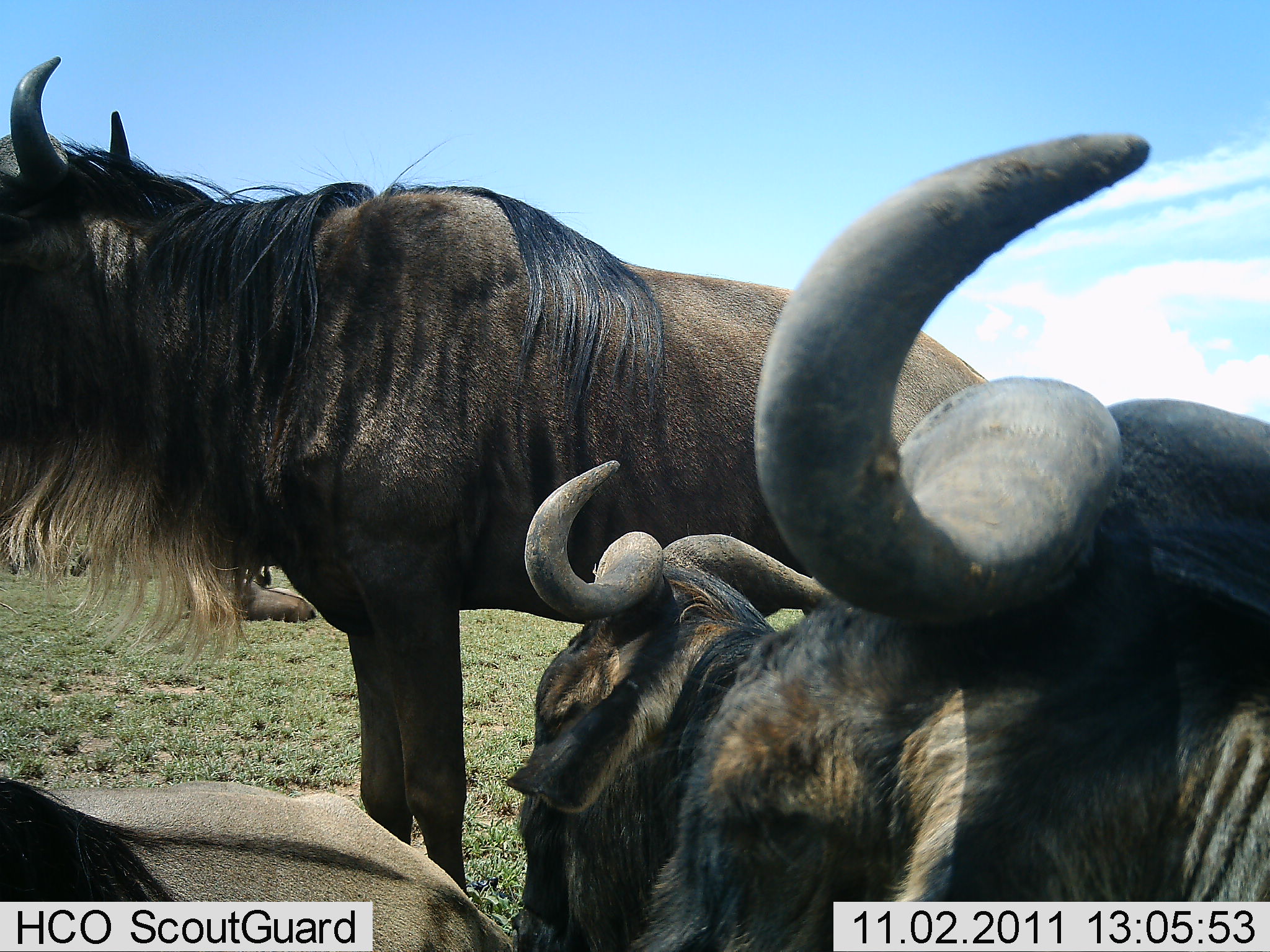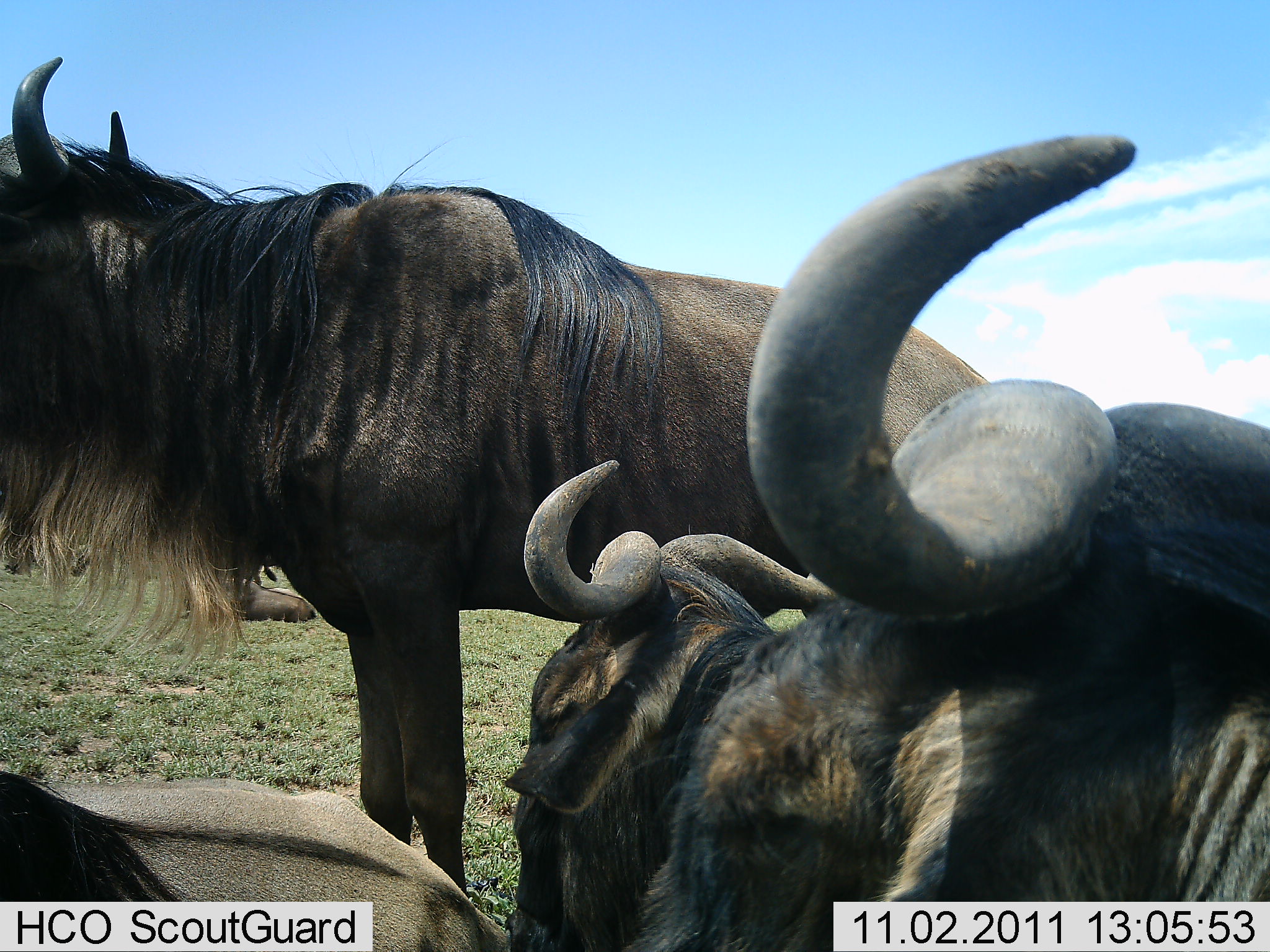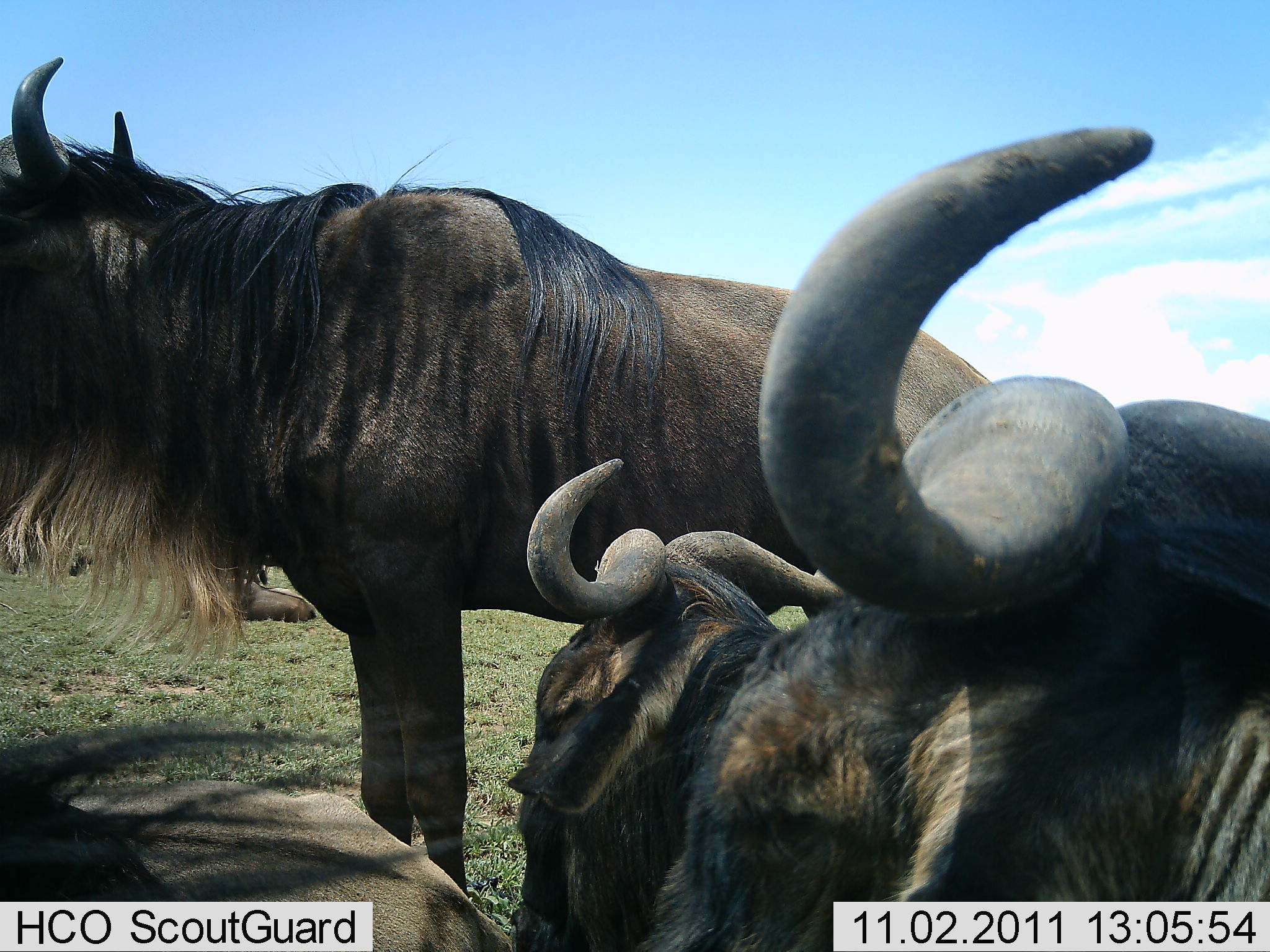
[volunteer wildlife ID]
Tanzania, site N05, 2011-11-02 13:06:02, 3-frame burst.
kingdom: Animalia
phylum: Chordata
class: Mammalia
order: Artiodactyla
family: Bovidae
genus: Connochaetes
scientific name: Connochaetes taurinus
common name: blue wildebeest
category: wildebeest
Wildebeest (blue wildebeest) (Connochaetes taurinus), count 5. Behavior (volunteer vote fractions): standing 80%, resting 73%, moving 0%, interacting 7%. Young present (vote fraction): 0%. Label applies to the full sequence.